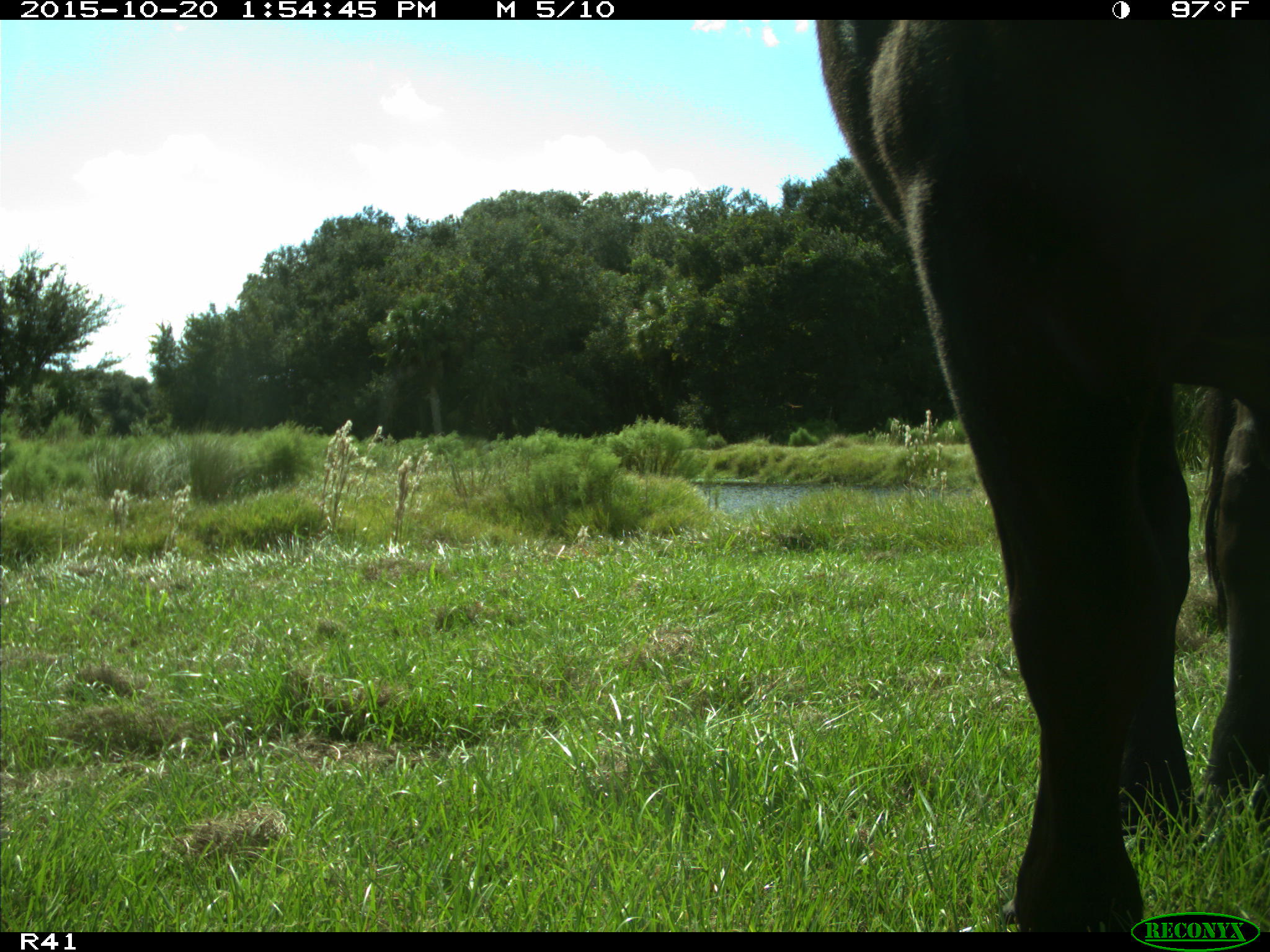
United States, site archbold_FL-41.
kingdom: Animalia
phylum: Chordata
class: Mammalia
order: Artiodactyla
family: Bovidae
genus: Bos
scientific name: Bos taurus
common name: domestic cow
Bos taurus (domestic cow).